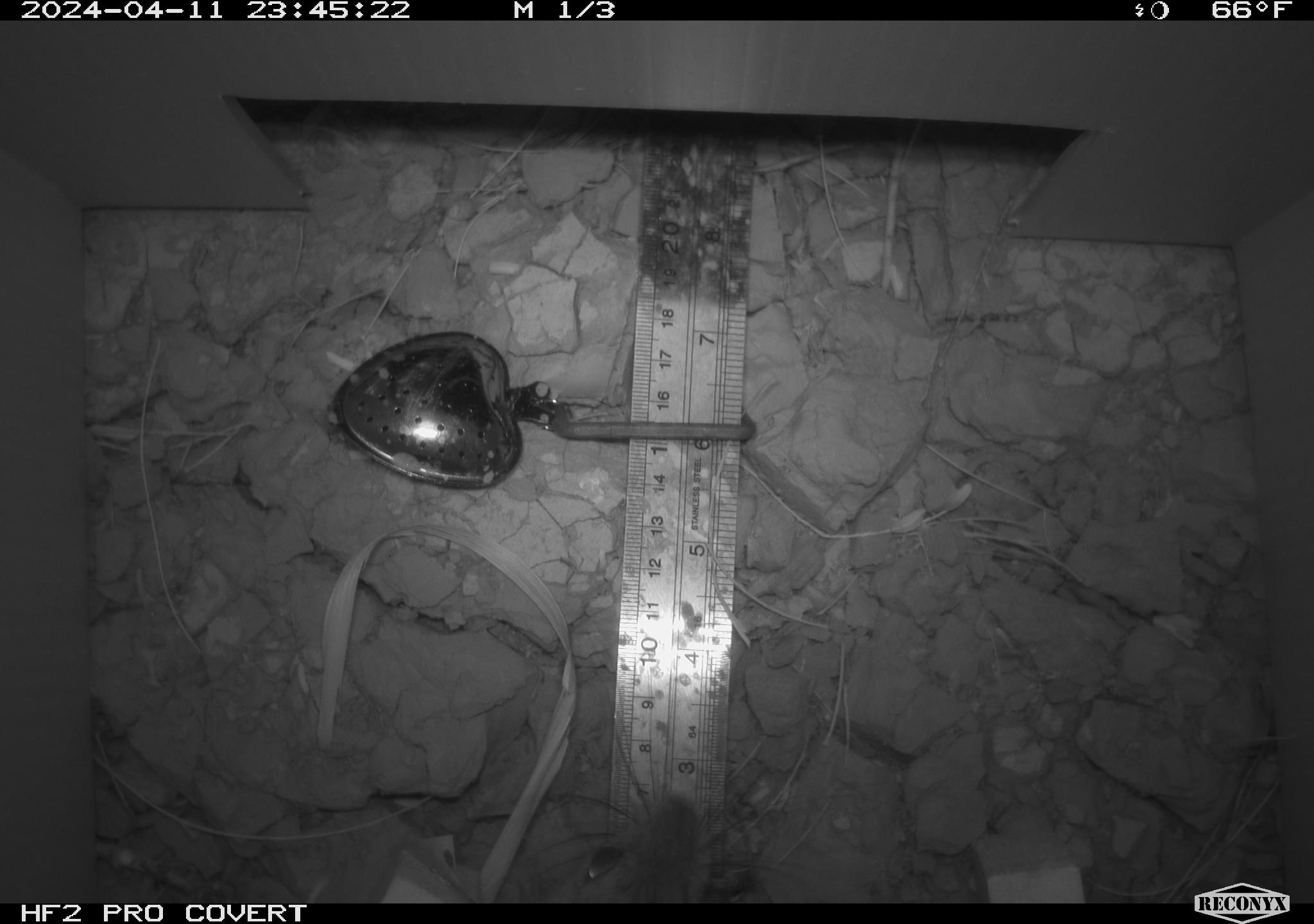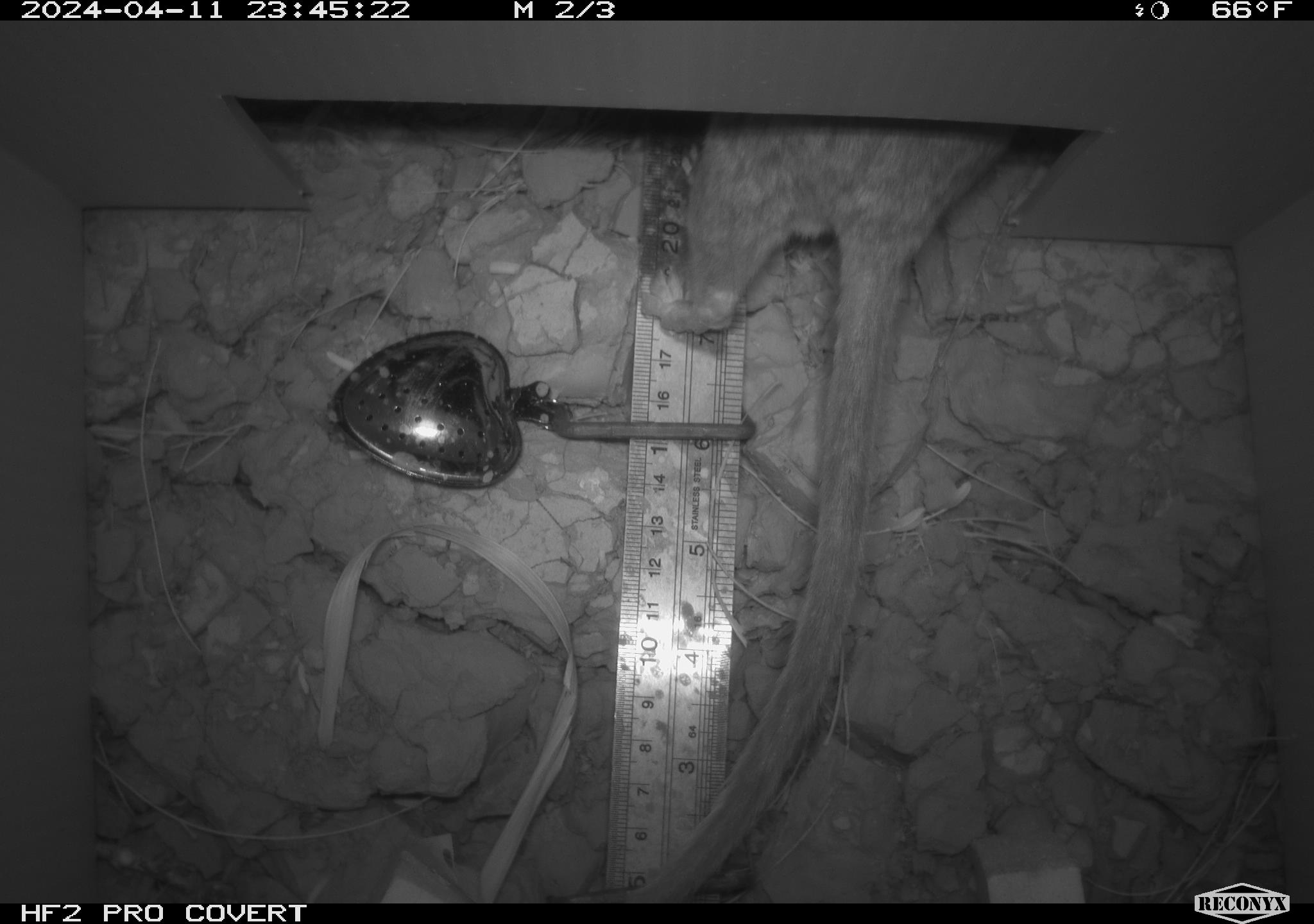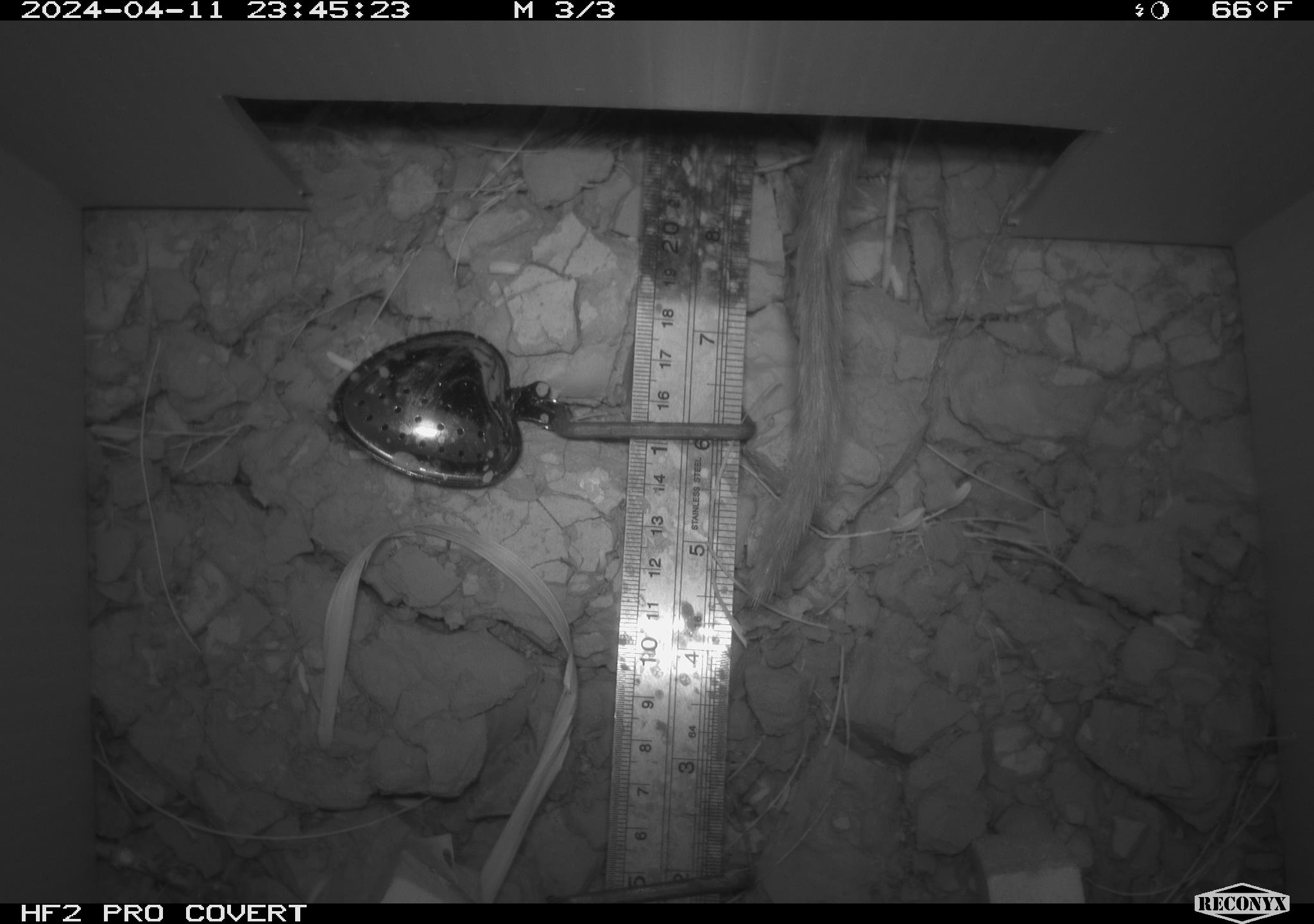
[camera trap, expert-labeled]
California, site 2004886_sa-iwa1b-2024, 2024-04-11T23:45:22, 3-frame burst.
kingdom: Animalia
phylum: Chordata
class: Mammalia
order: Rodentia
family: Cricetidae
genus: Neotoma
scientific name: Neotoma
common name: pack rat or woodrat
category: neotoma species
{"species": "neotoma species (pack rat or woodrat) (Neotoma)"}